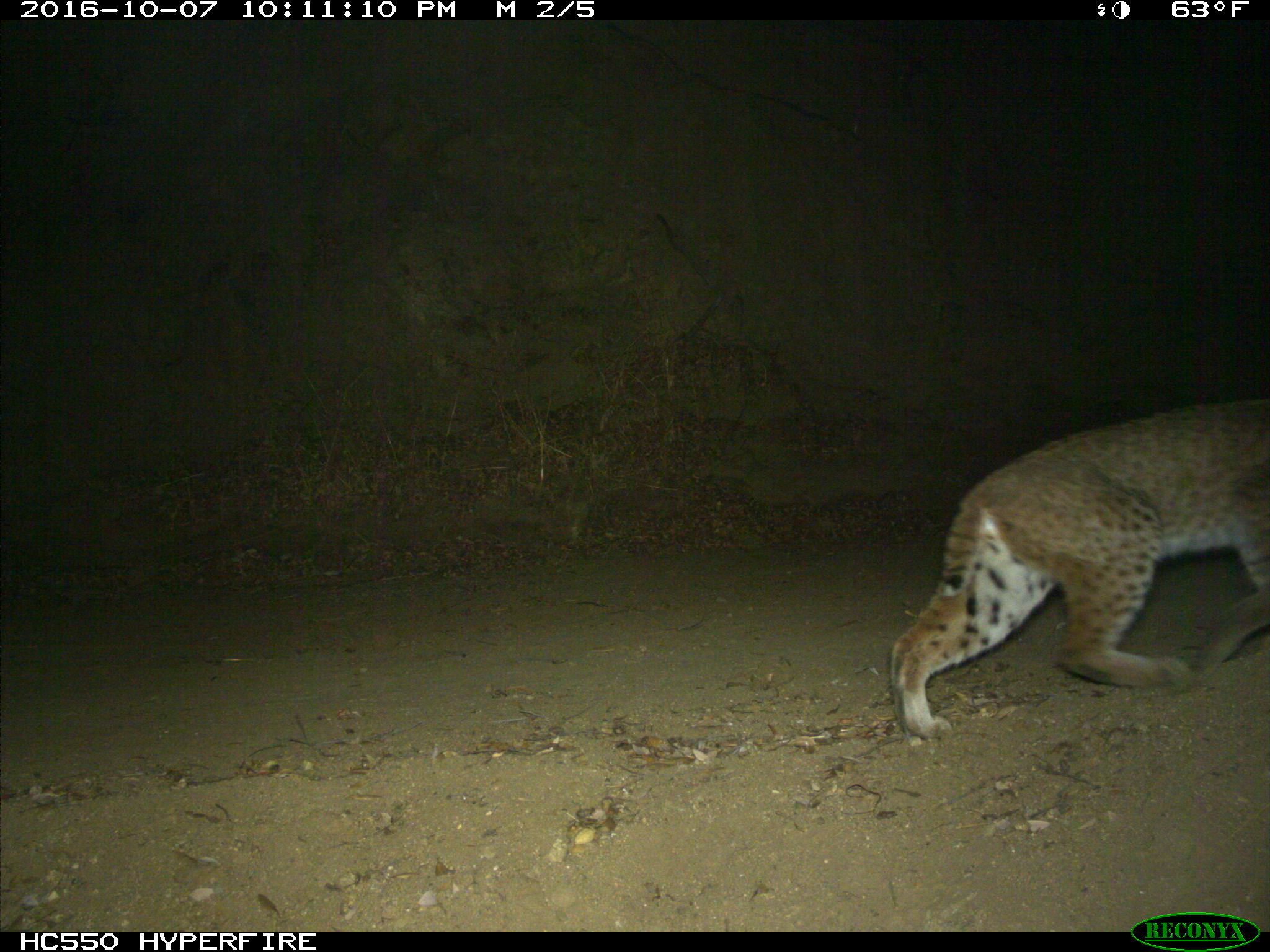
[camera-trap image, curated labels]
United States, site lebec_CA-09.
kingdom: Animalia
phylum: Chordata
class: Mammalia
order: Carnivora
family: Felidae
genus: Lynx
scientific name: Lynx rufus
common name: bobcat